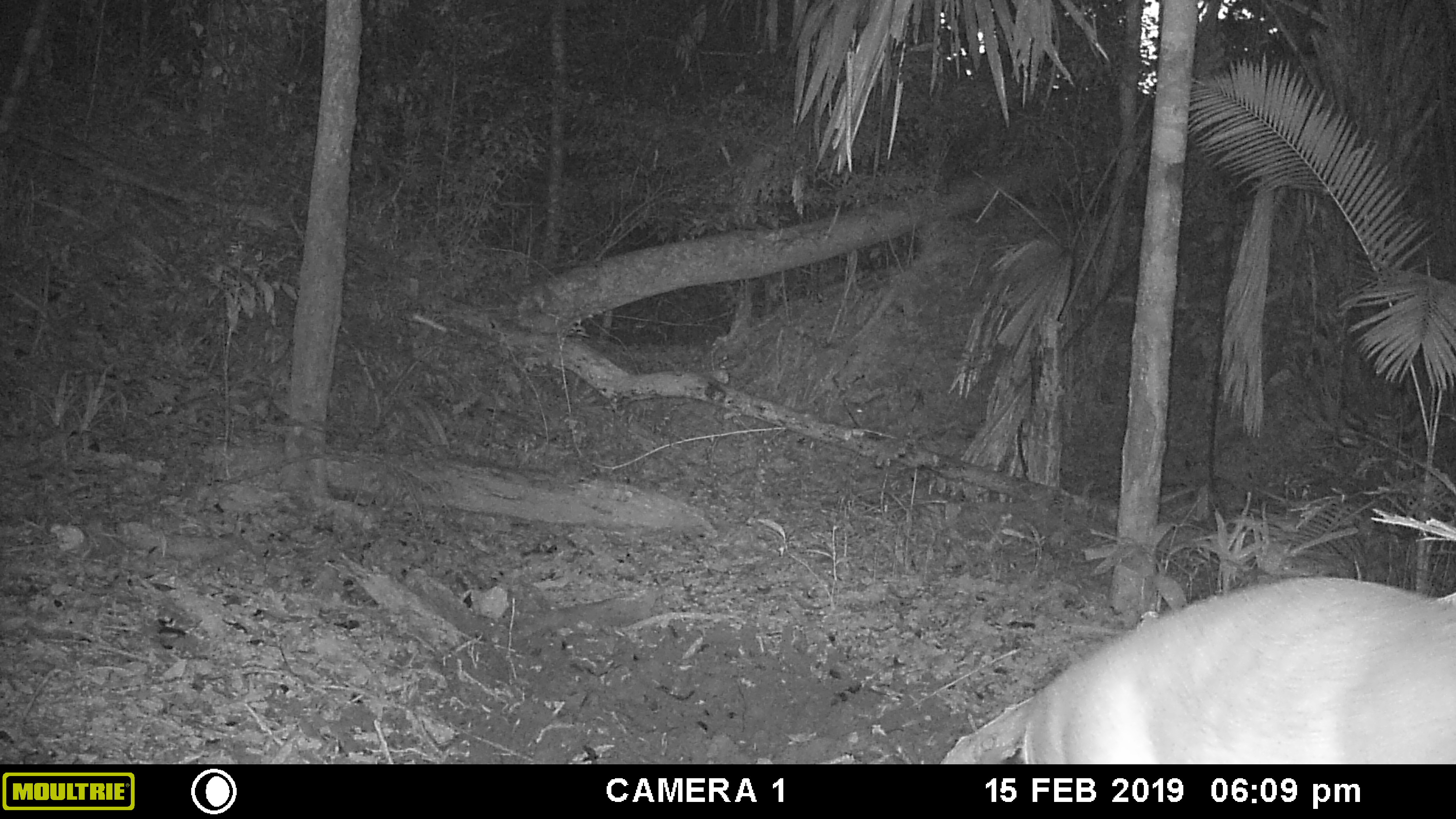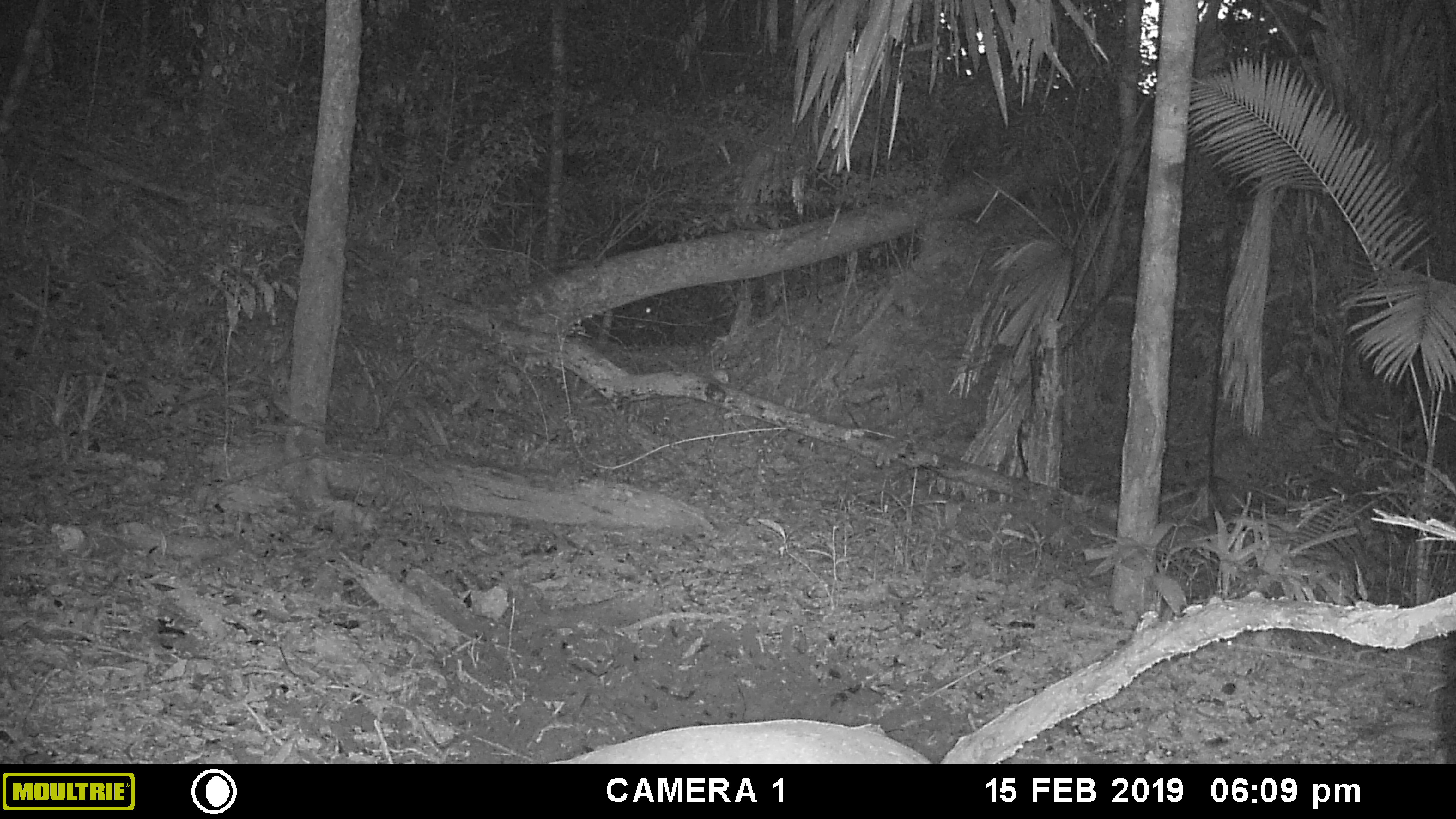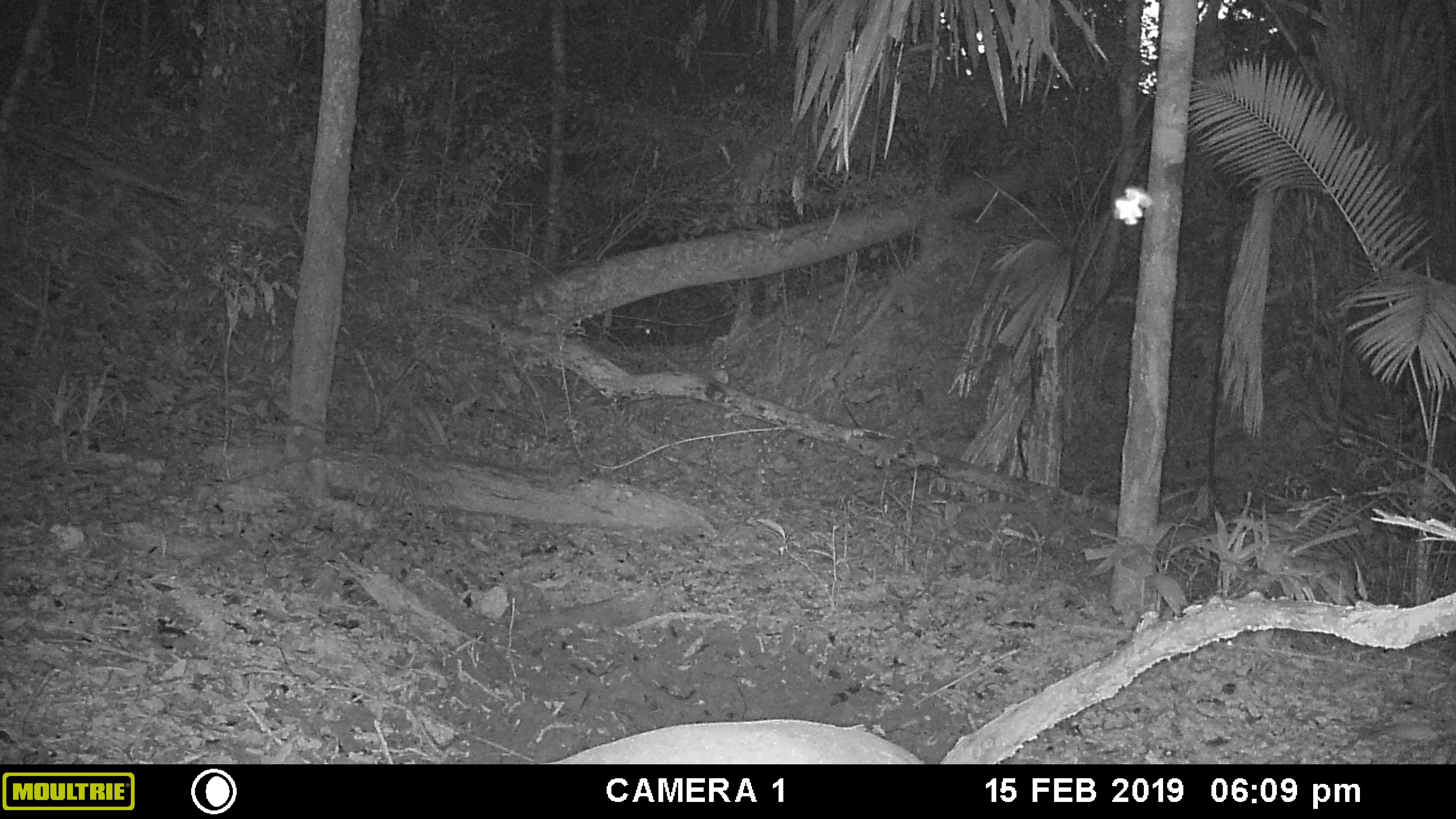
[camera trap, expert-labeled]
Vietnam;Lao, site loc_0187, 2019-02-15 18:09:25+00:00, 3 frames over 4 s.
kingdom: Animalia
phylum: Chordata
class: Mammalia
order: Artiodactyla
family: Cervidae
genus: Muntiacus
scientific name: Muntiacus vuquangensis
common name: large-antlered muntjac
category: large antlered muntjac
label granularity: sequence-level